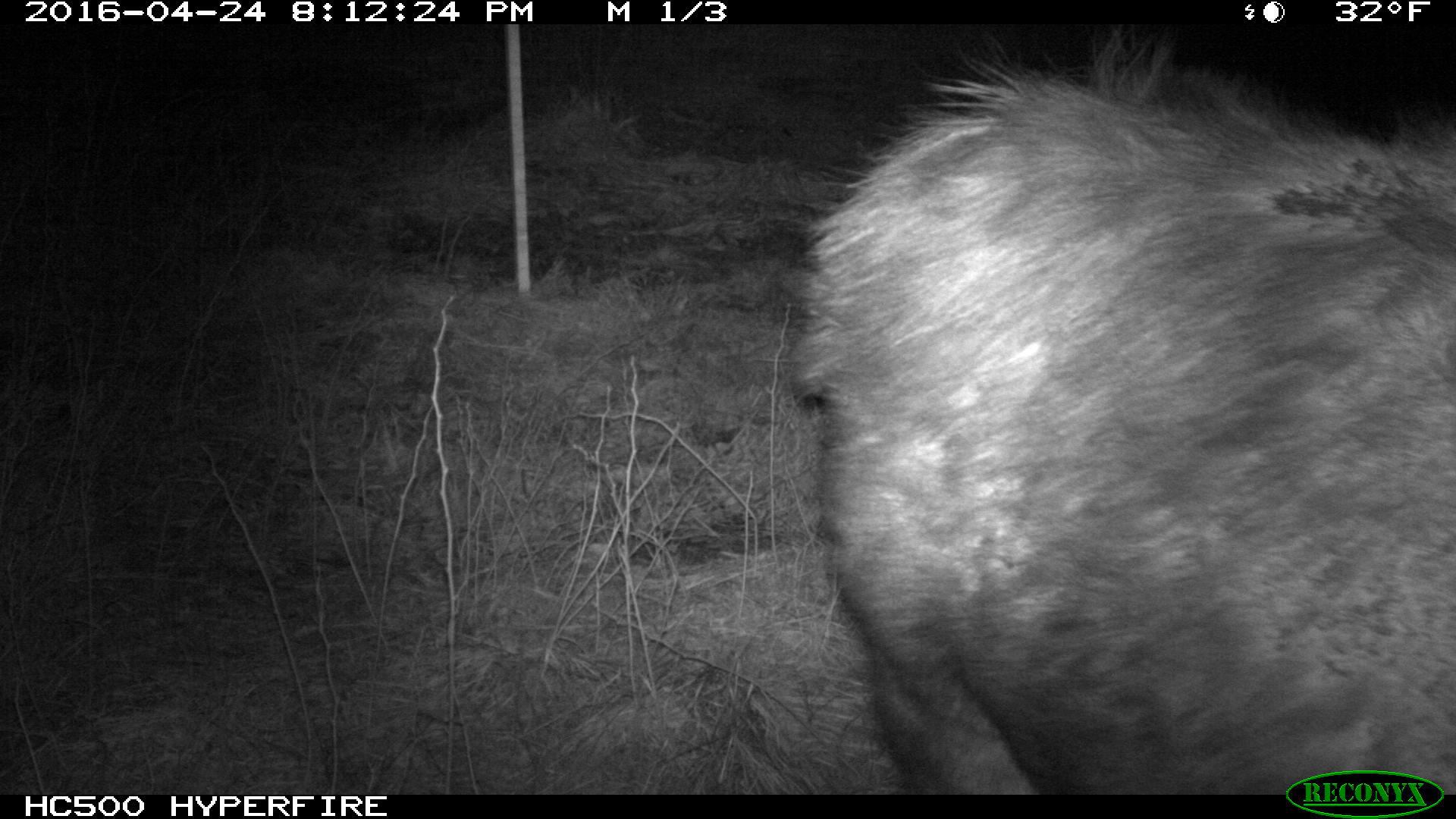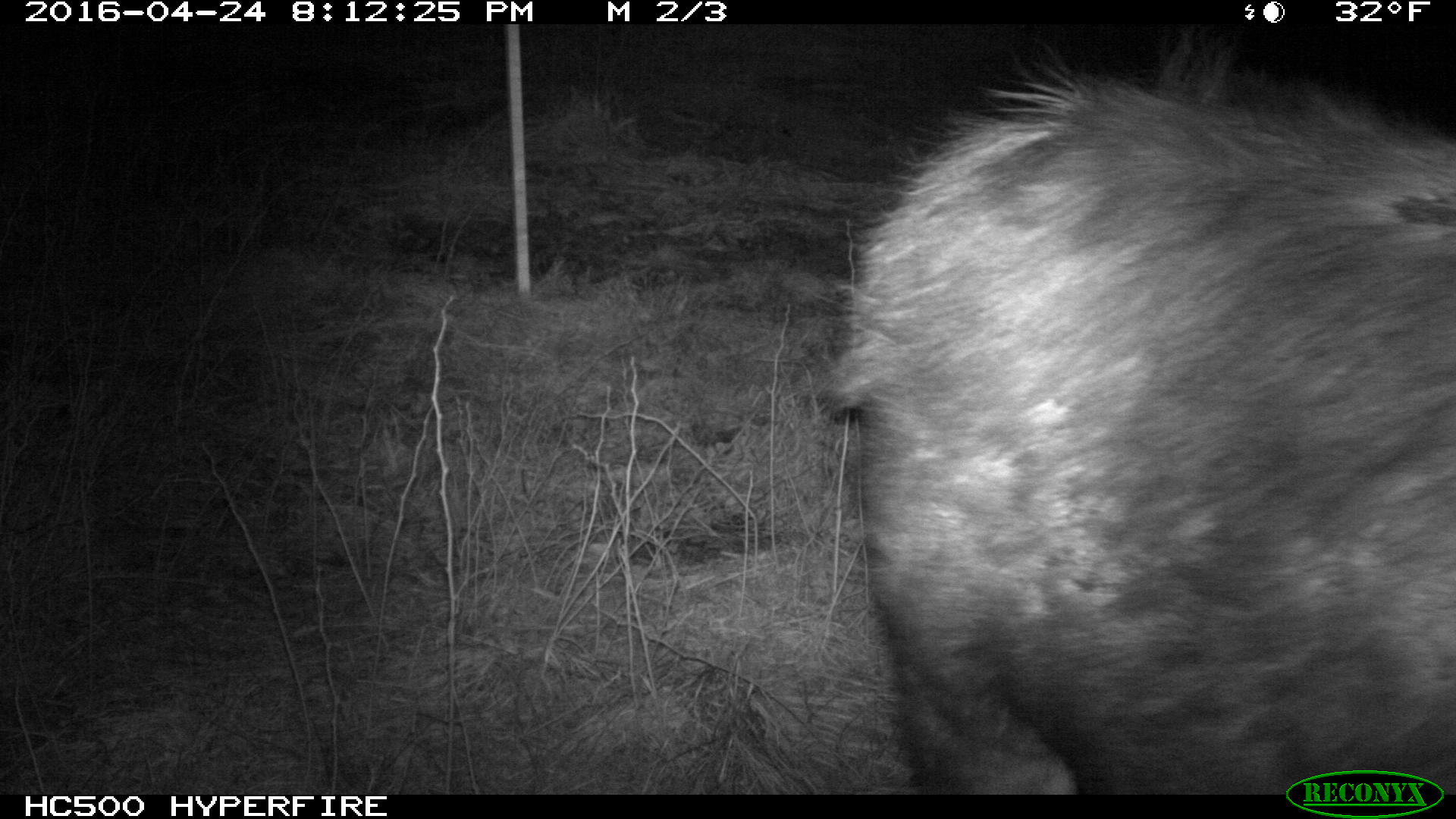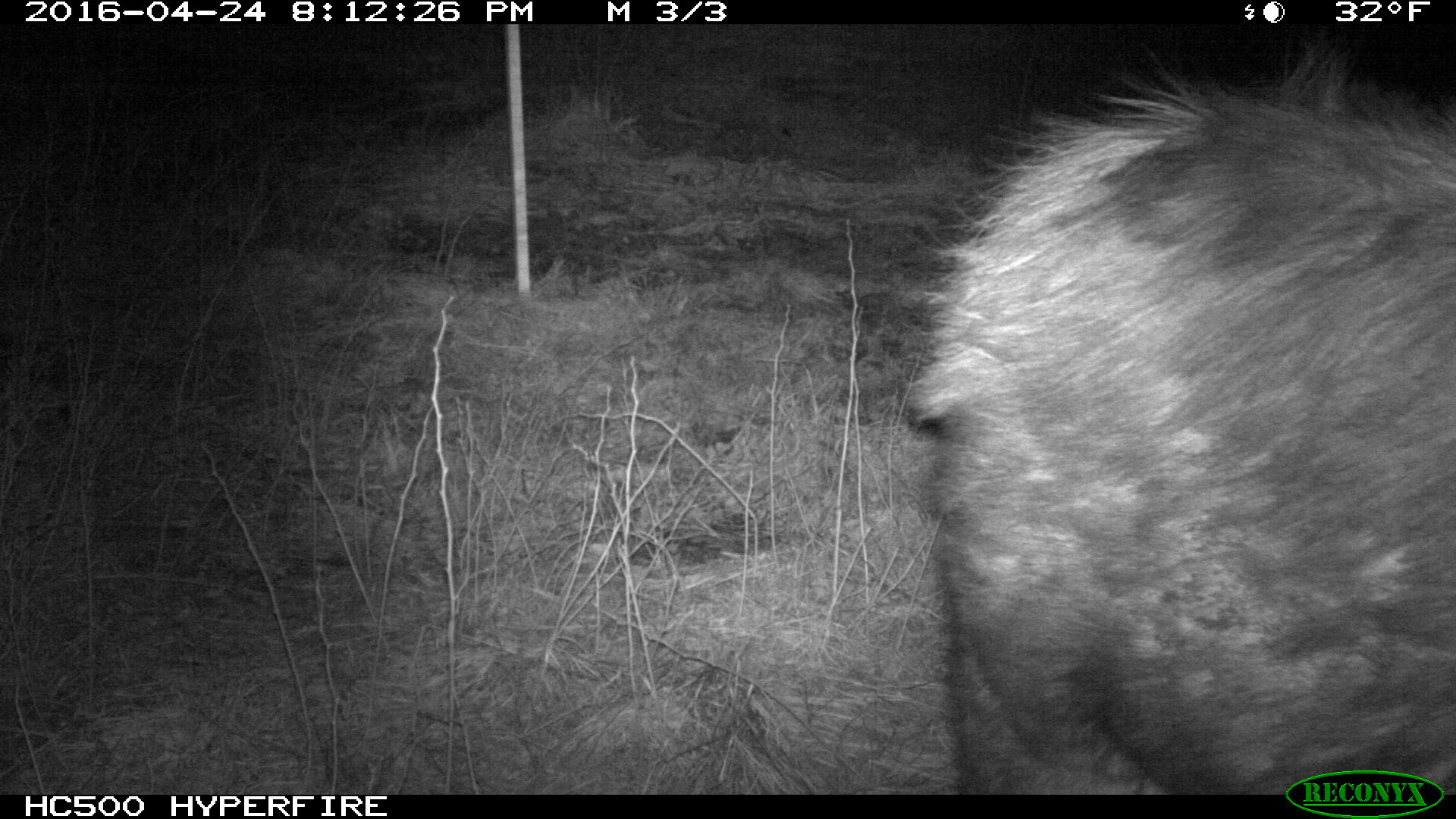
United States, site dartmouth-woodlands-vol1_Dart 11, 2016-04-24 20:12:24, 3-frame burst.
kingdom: Animalia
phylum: Chordata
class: Mammalia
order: Artiodactyla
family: Cervidae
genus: Alces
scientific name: Alces alces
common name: moose